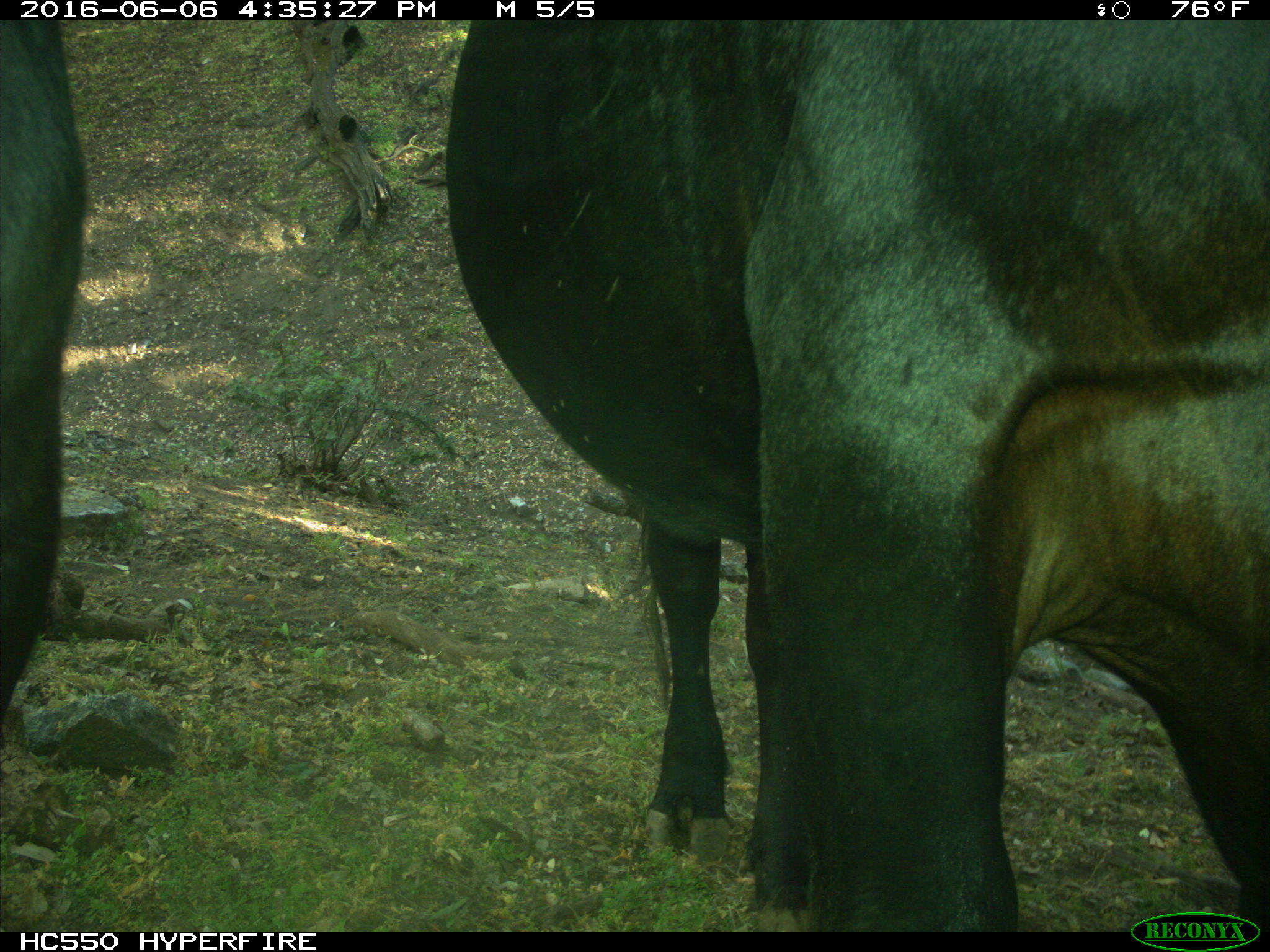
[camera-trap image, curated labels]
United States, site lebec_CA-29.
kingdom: Animalia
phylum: Chordata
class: Mammalia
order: Artiodactyla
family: Bovidae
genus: Bos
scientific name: Bos taurus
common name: domestic cow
Bos taurus (domestic cow).